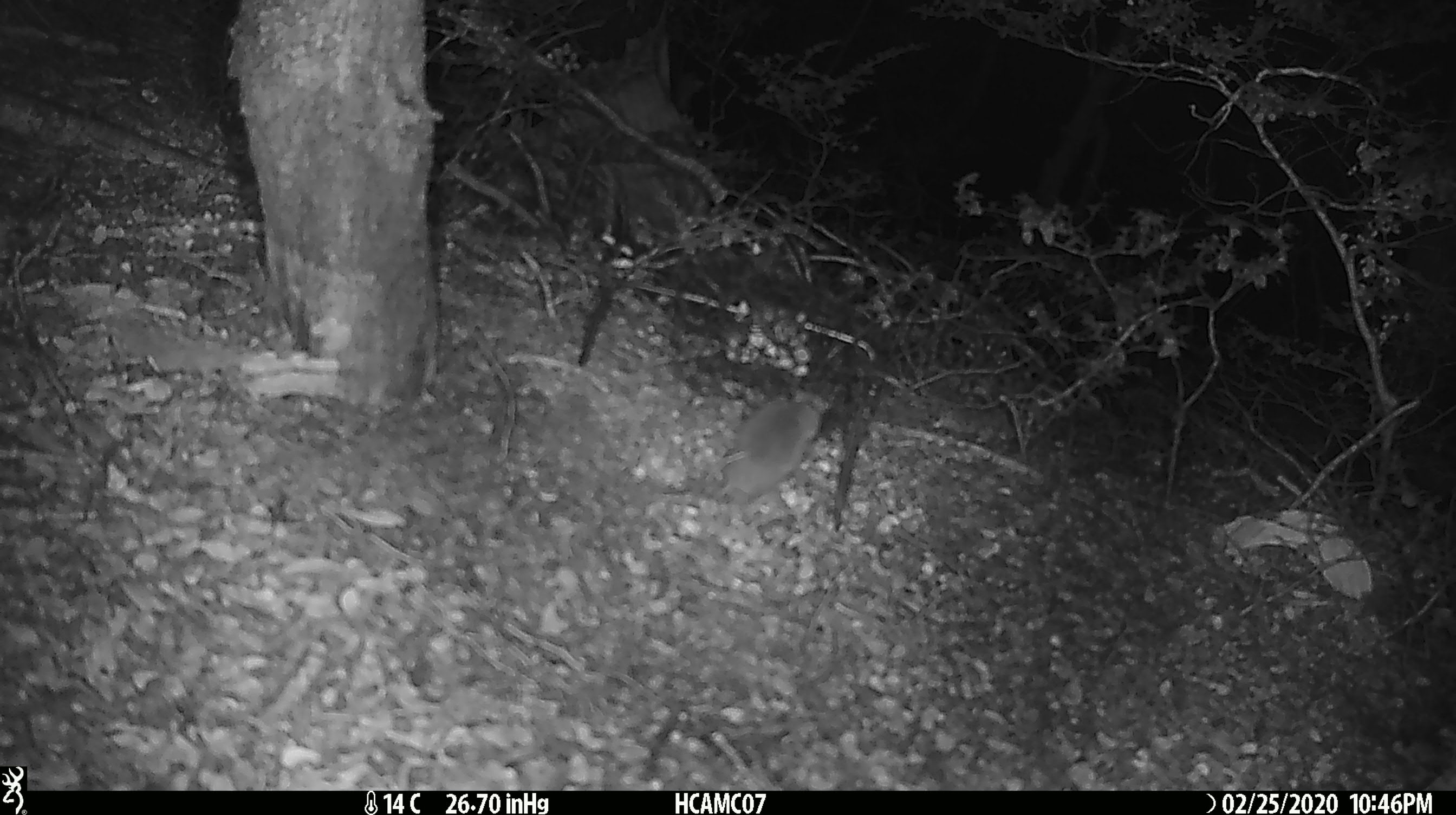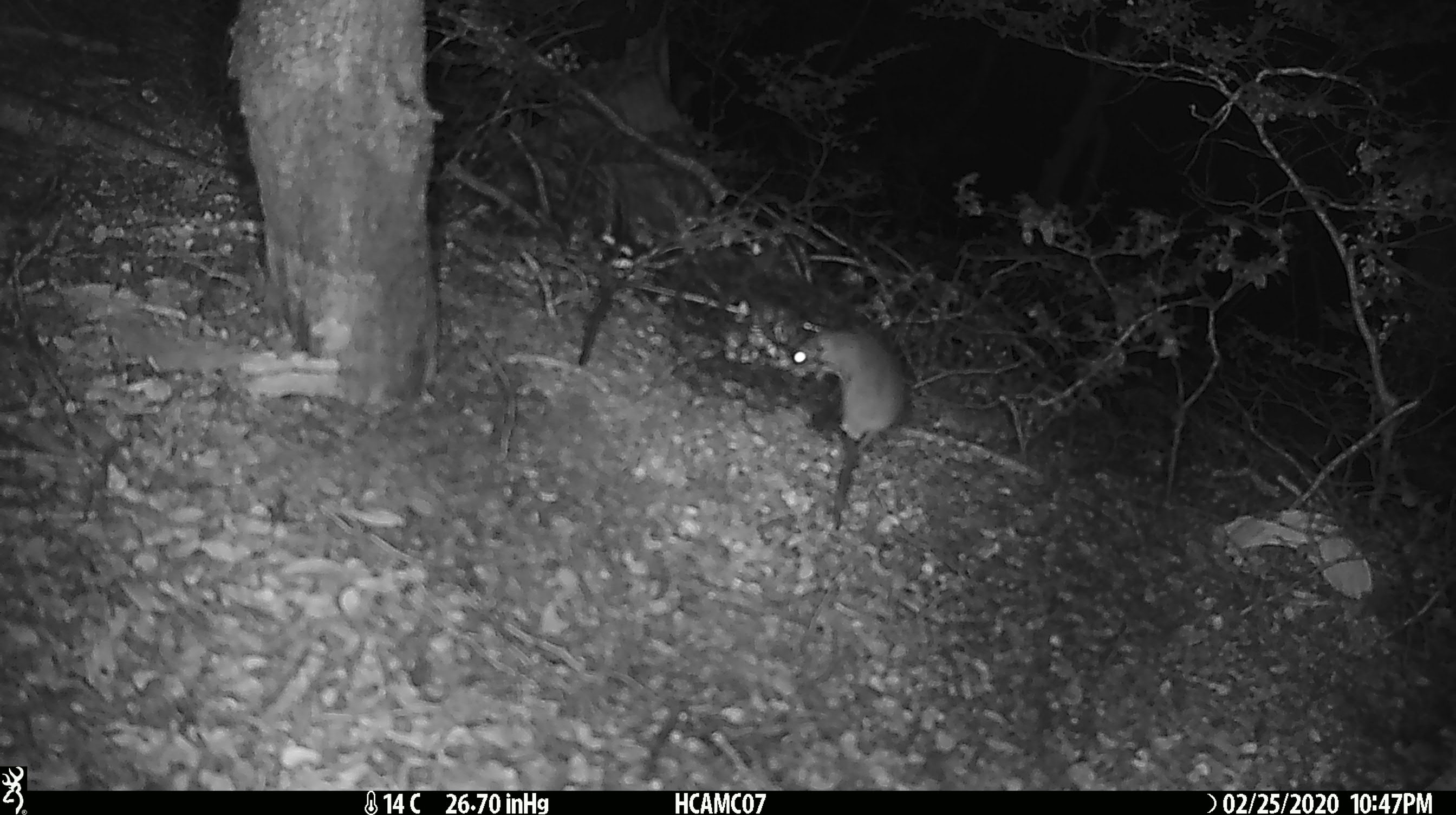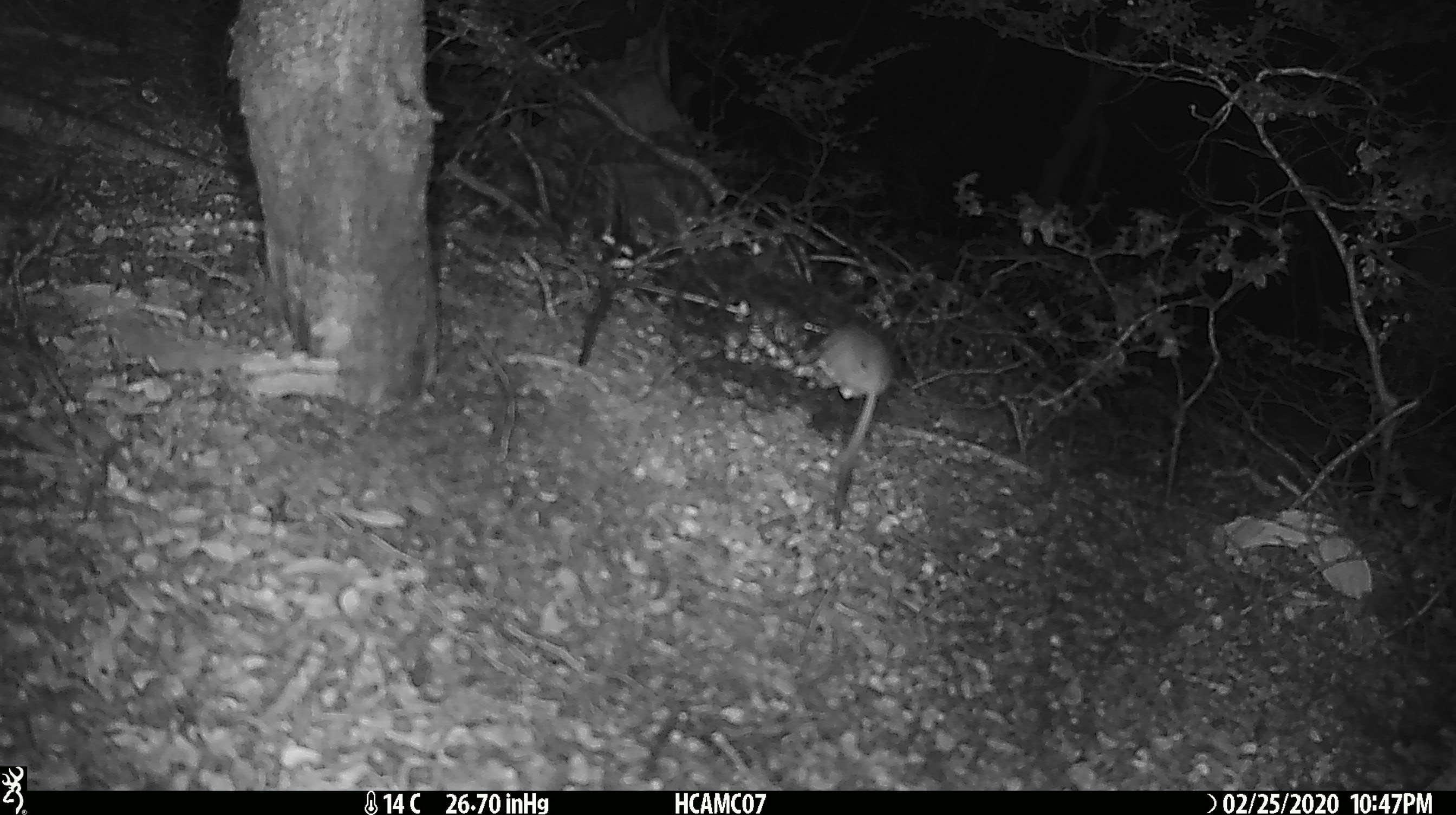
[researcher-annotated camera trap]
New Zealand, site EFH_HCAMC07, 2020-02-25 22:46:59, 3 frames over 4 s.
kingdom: Animalia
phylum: Chordata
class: Mammalia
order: Rodentia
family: Muridae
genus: Mus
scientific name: Mus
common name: mouse